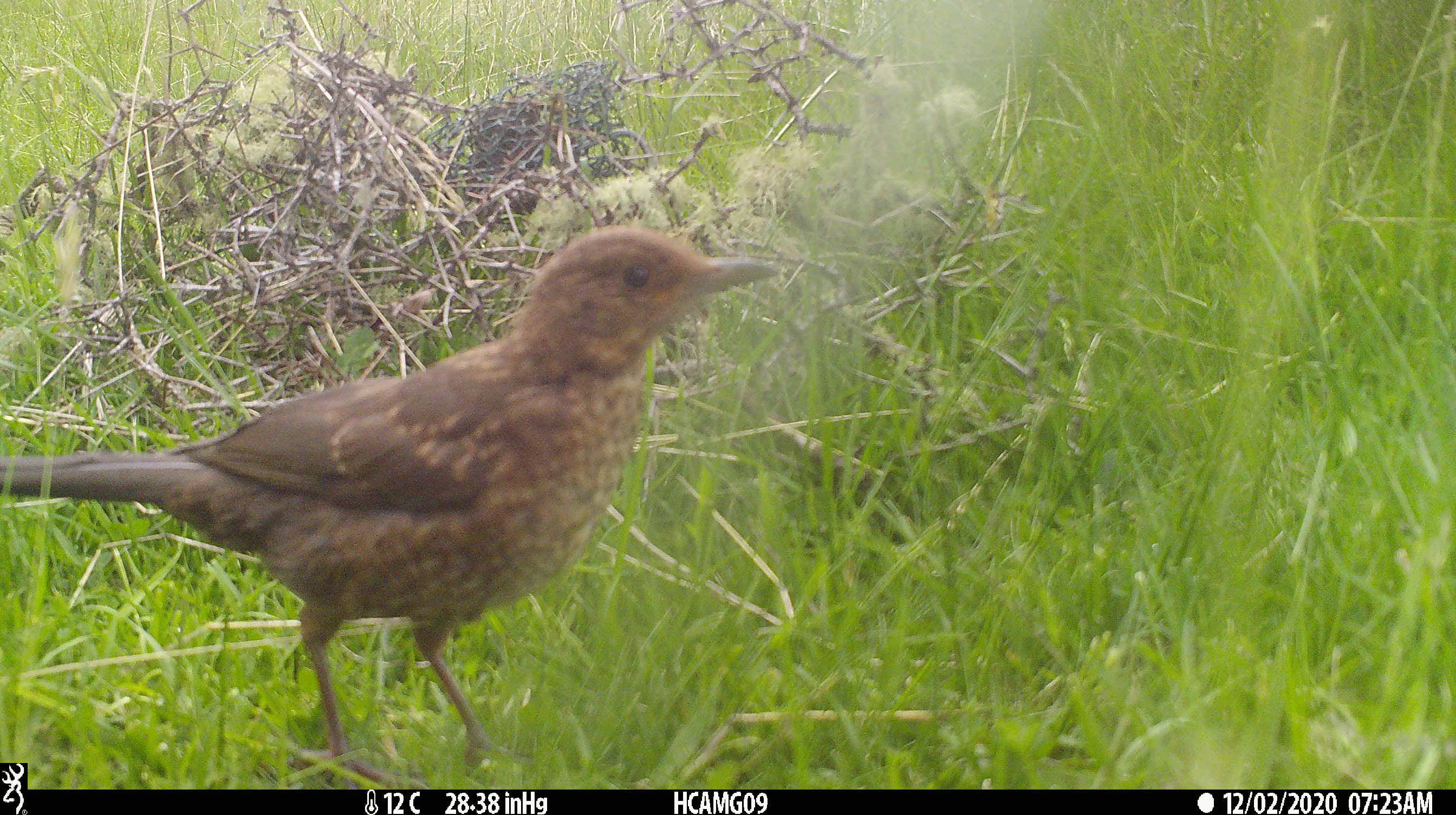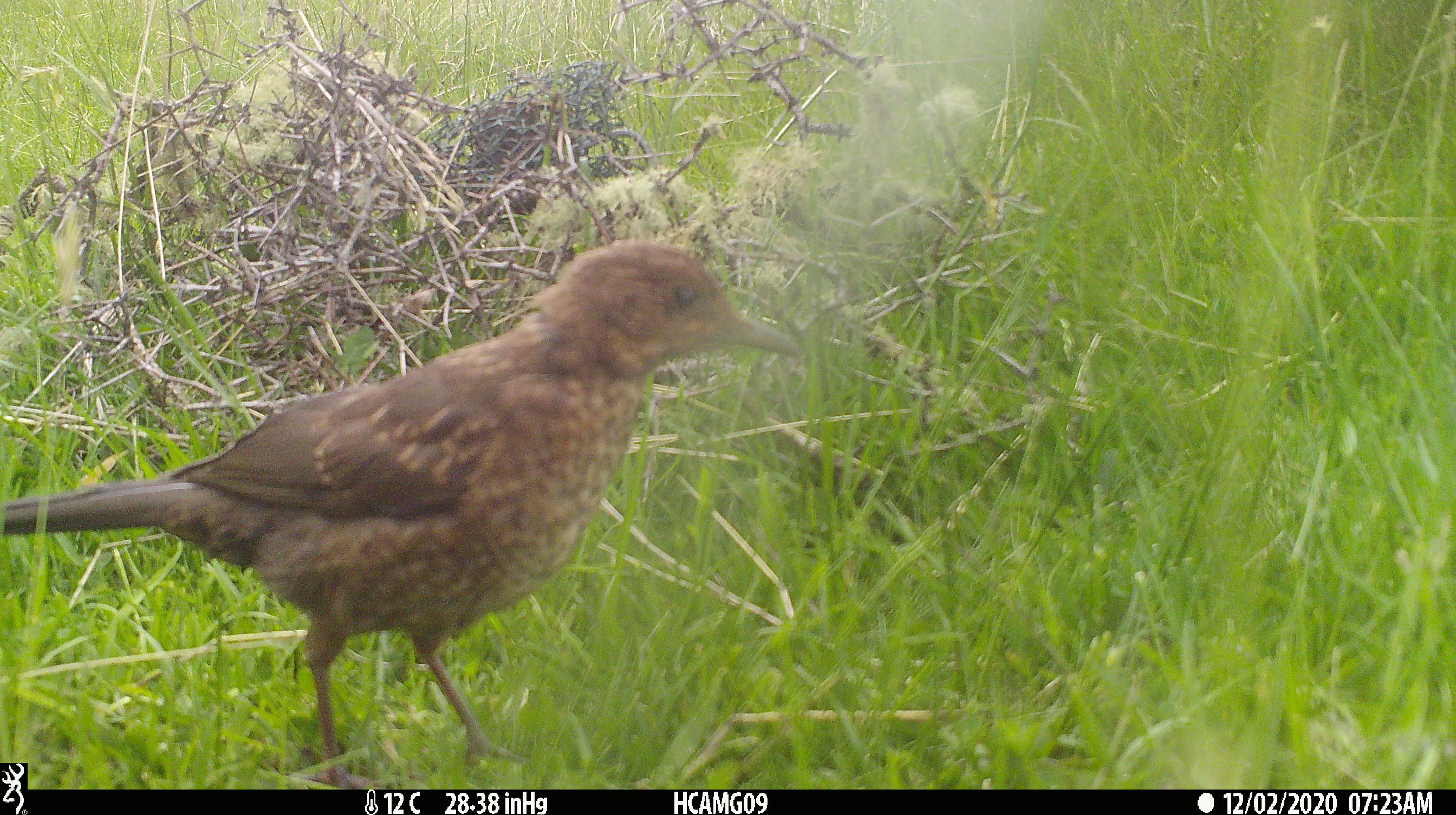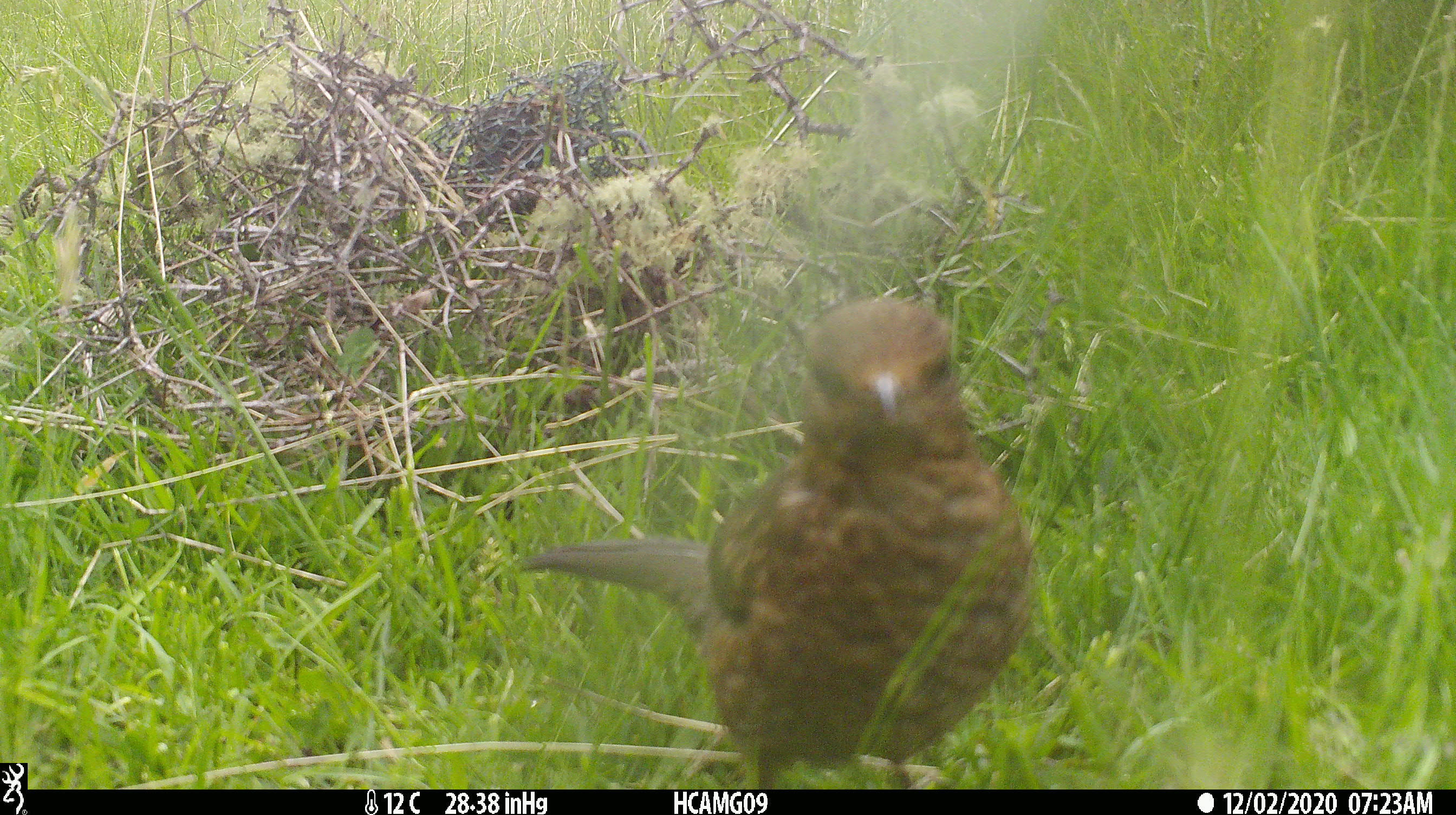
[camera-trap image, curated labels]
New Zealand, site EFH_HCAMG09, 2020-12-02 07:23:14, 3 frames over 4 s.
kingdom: Animalia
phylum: Chordata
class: Aves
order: Passeriformes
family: Turdidae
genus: Turdus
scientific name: Turdus merula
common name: eurasian blackbird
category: blackbird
Blackbird (eurasian blackbird) (Turdus merula).